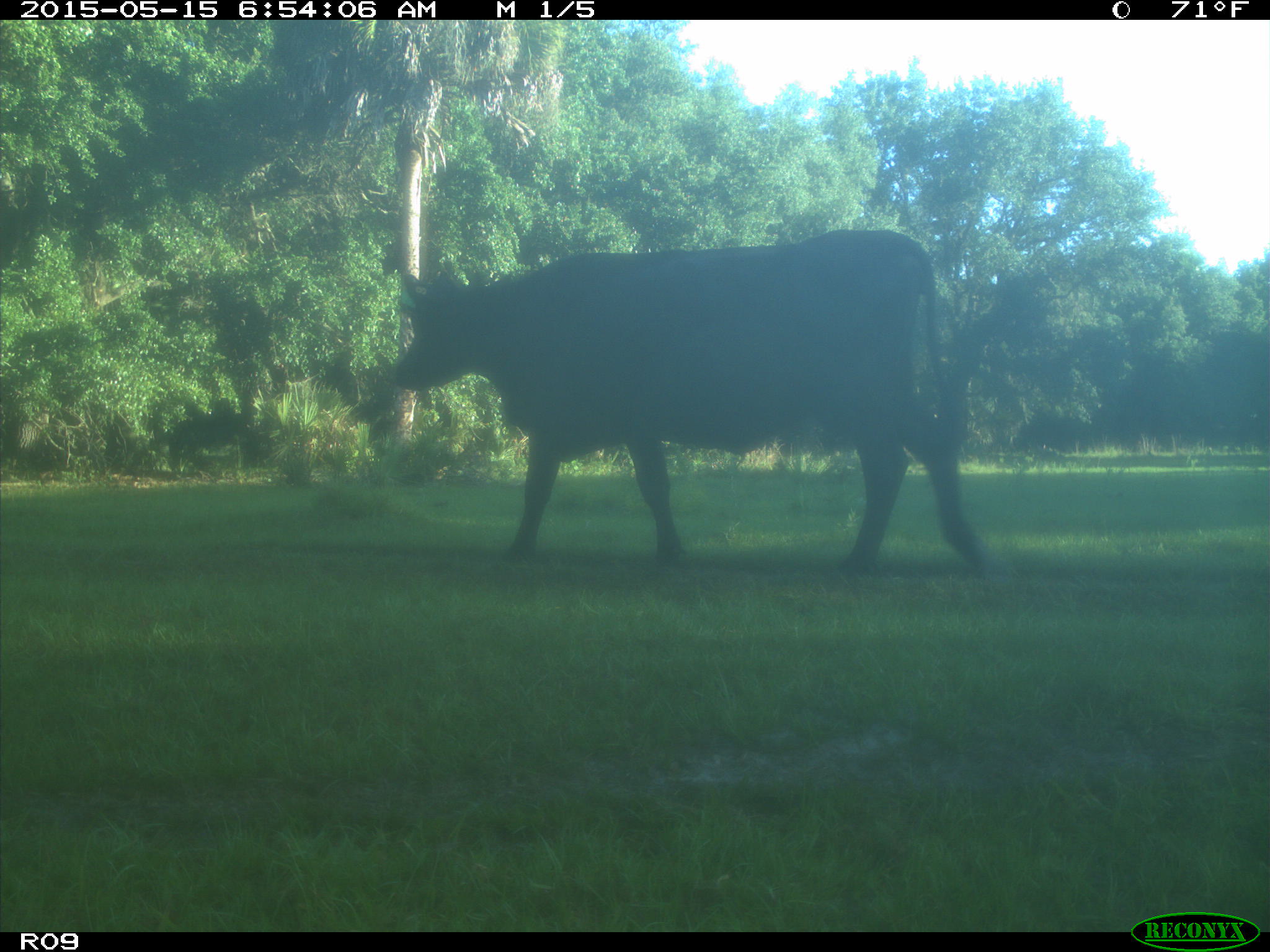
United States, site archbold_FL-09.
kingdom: Animalia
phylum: Chordata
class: Mammalia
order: Artiodactyla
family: Bovidae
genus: Bos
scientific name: Bos taurus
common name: domestic cow